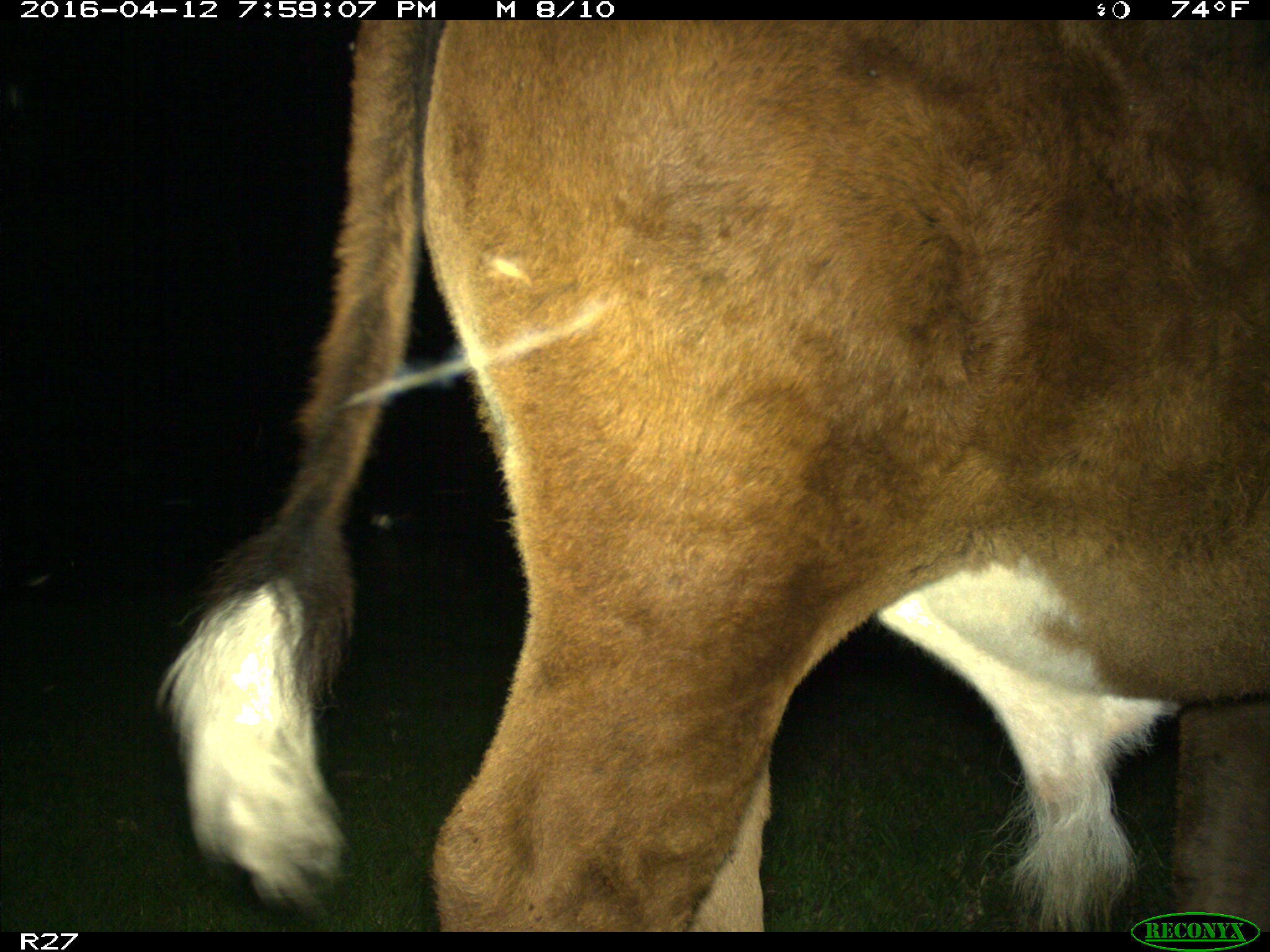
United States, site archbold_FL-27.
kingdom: Animalia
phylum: Chordata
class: Mammalia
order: Artiodactyla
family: Bovidae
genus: Bos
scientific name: Bos taurus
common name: domestic cow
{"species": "Bos taurus (domestic cow)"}